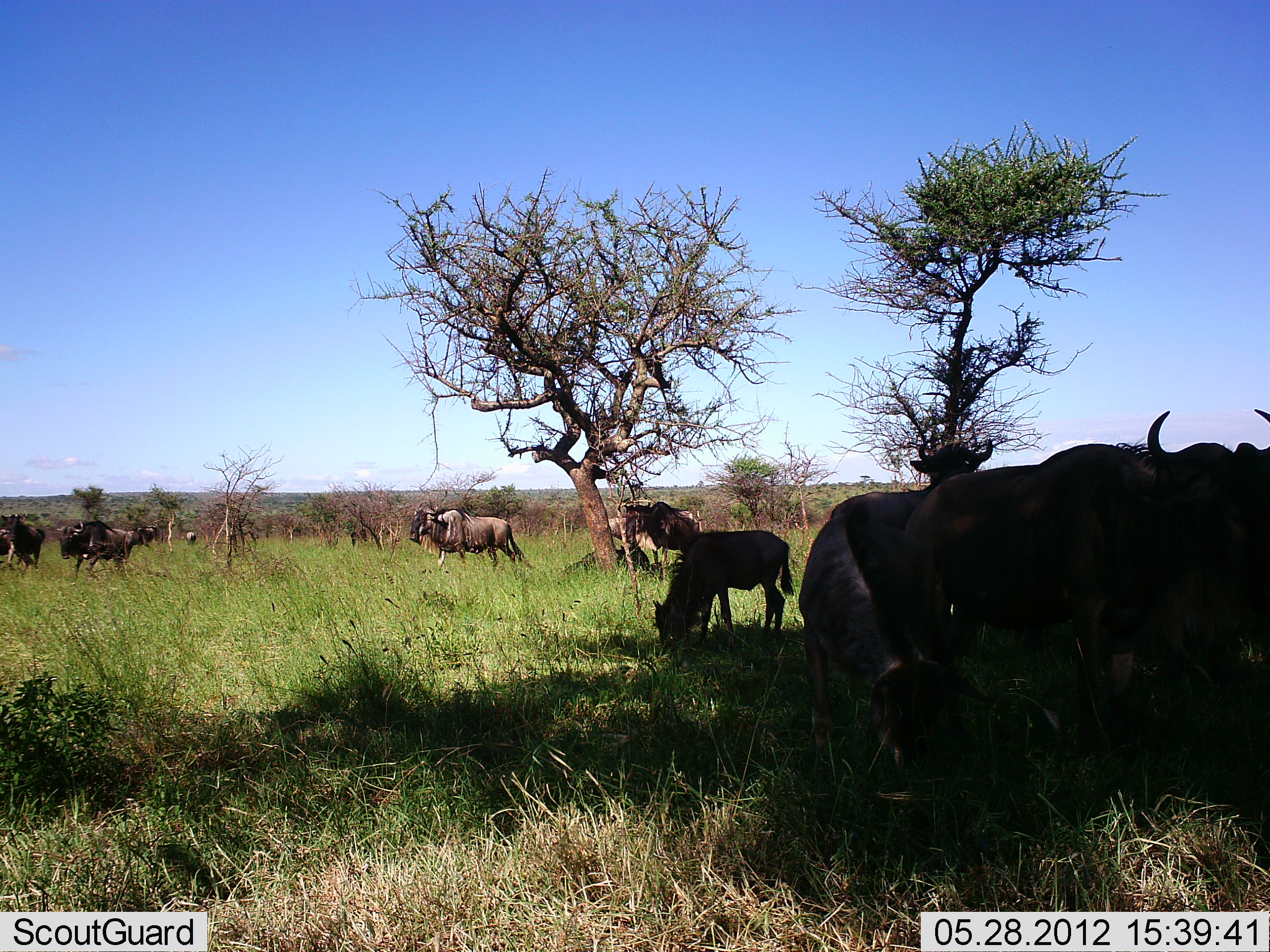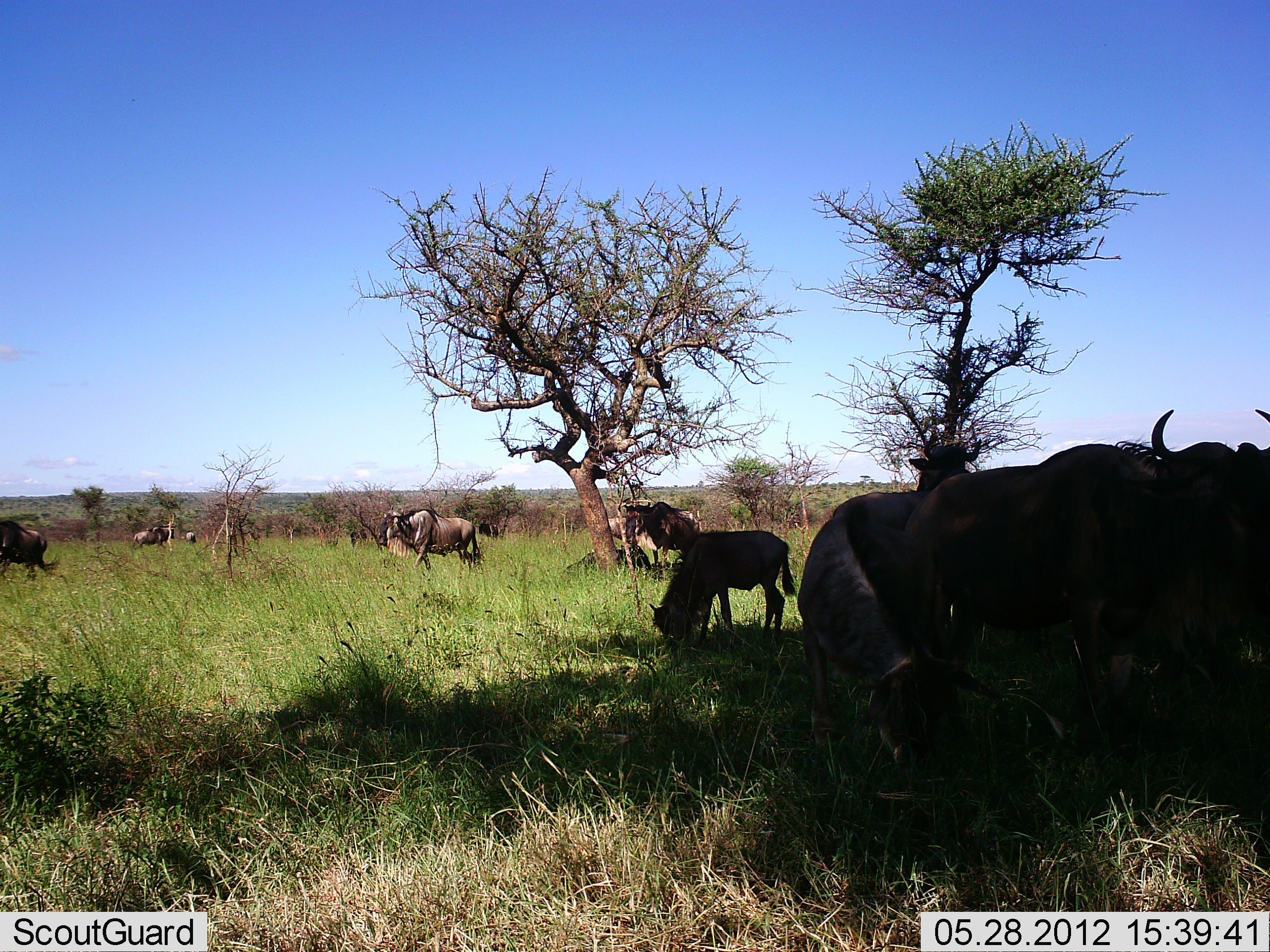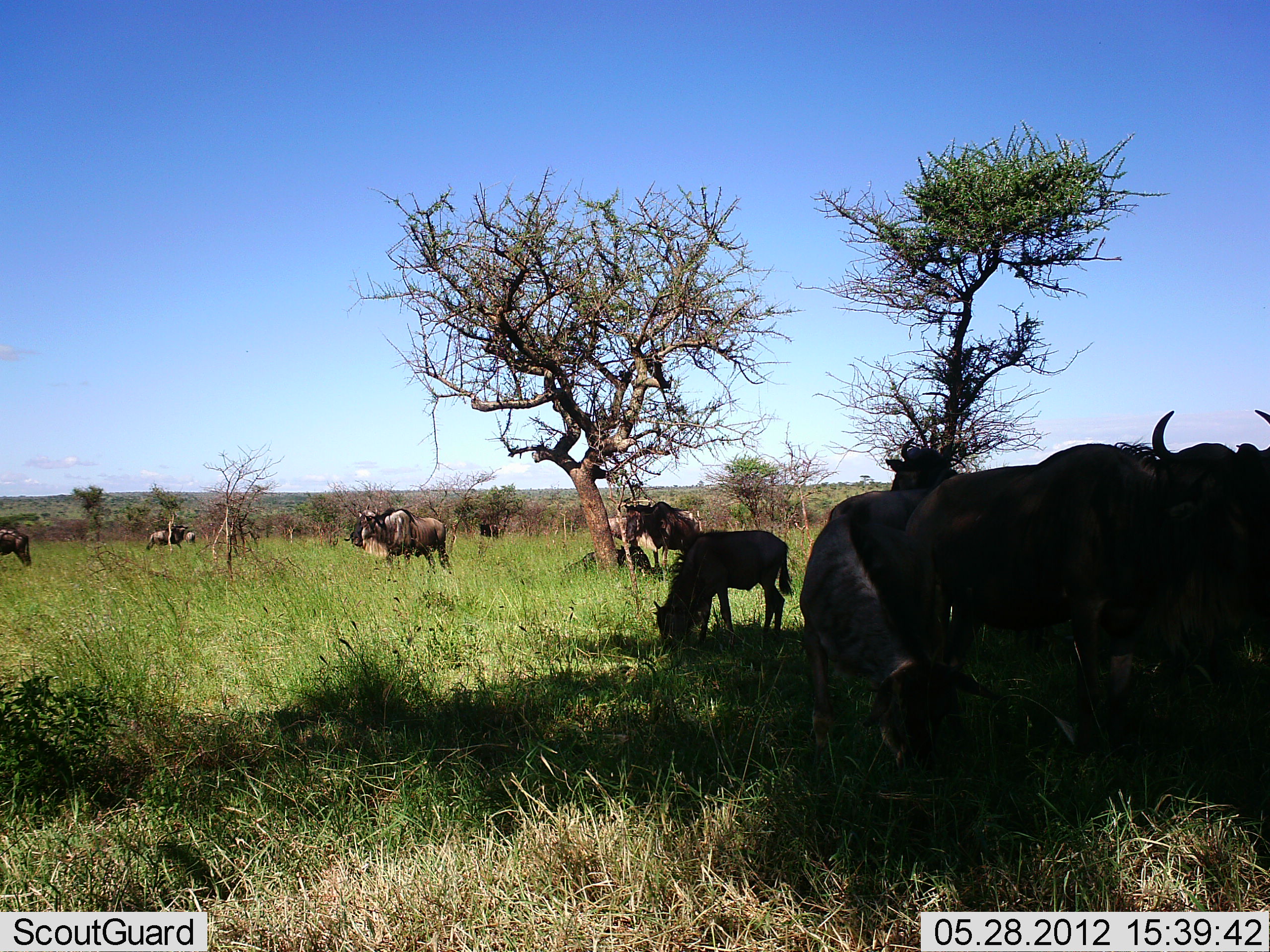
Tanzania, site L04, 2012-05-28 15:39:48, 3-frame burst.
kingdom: Animalia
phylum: Chordata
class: Mammalia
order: Artiodactyla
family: Bovidae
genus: Connochaetes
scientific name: Connochaetes taurinus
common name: blue wildebeest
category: wildebeest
Wildebeest (blue wildebeest) (Connochaetes taurinus), count 11-50. Behavior (volunteer vote fractions): standing 60%, resting 0%, moving 60%, interacting 10%. Young present (vote fraction): 0%. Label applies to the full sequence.